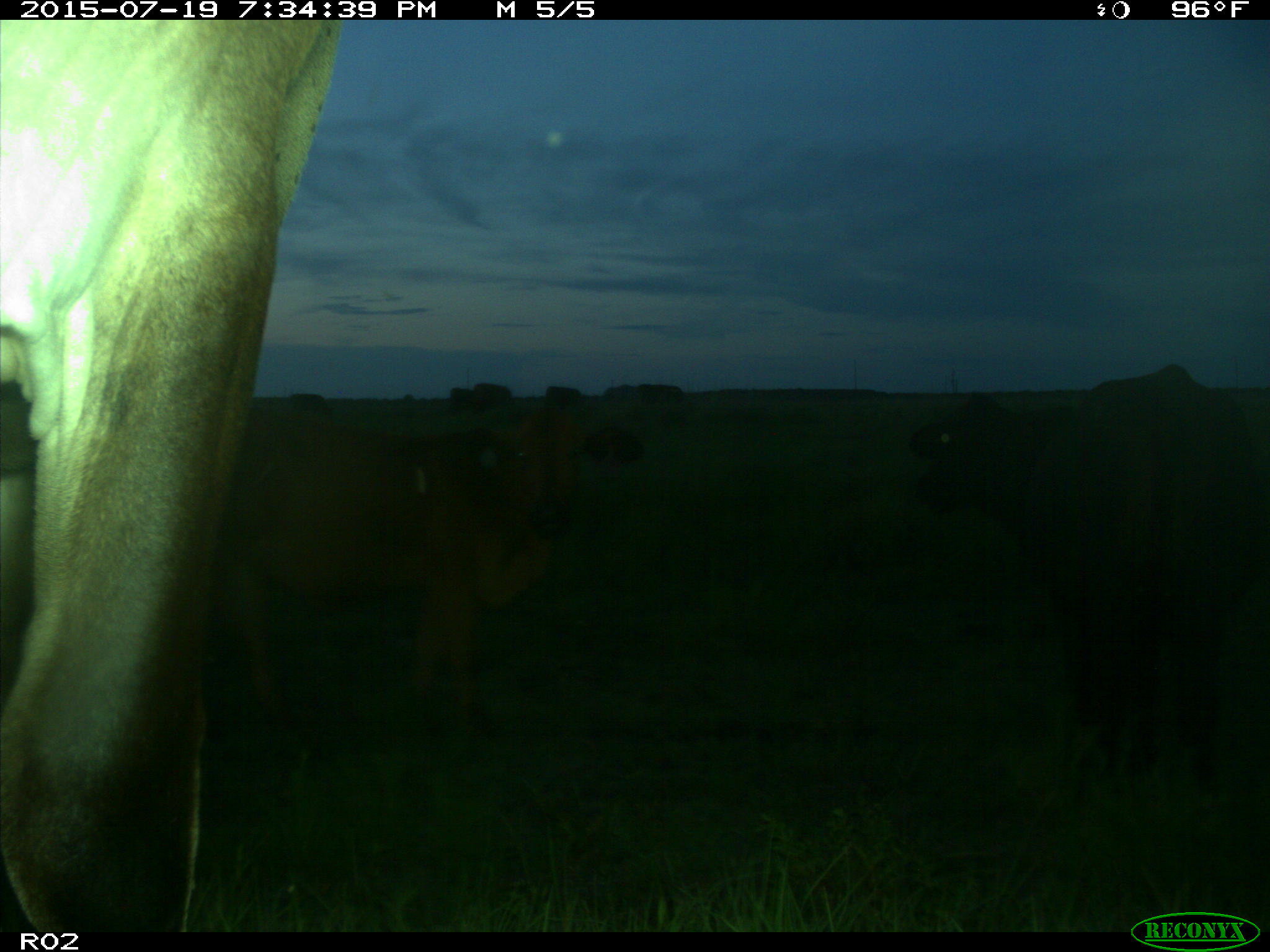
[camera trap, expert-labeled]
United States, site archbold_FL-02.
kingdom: Animalia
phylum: Chordata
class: Mammalia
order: Artiodactyla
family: Bovidae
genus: Bos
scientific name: Bos taurus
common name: domestic cow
Bos taurus (domestic cow).